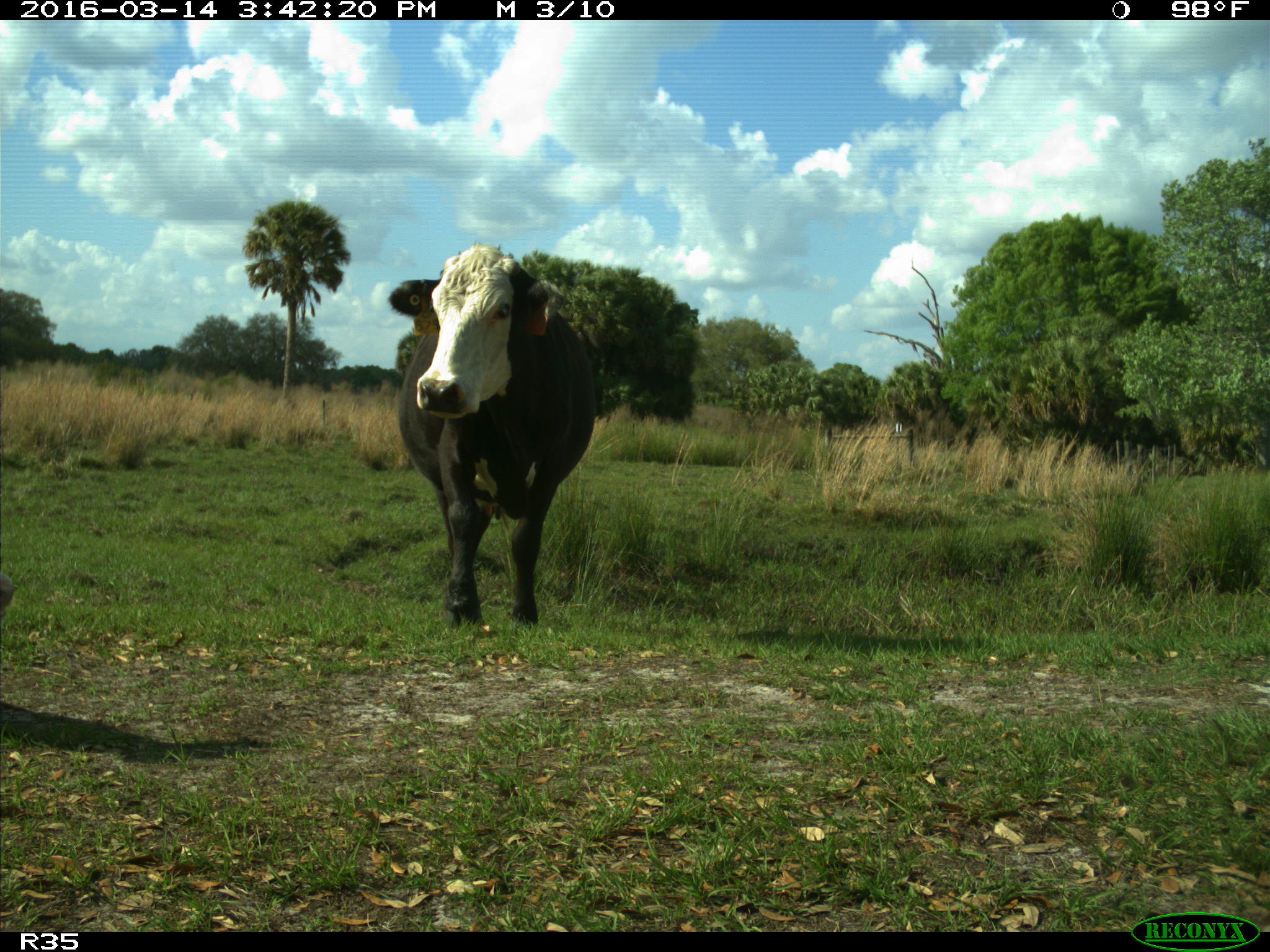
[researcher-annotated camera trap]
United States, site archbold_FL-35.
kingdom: Animalia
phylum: Chordata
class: Mammalia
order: Artiodactyla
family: Bovidae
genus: Bos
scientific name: Bos taurus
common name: domestic cow